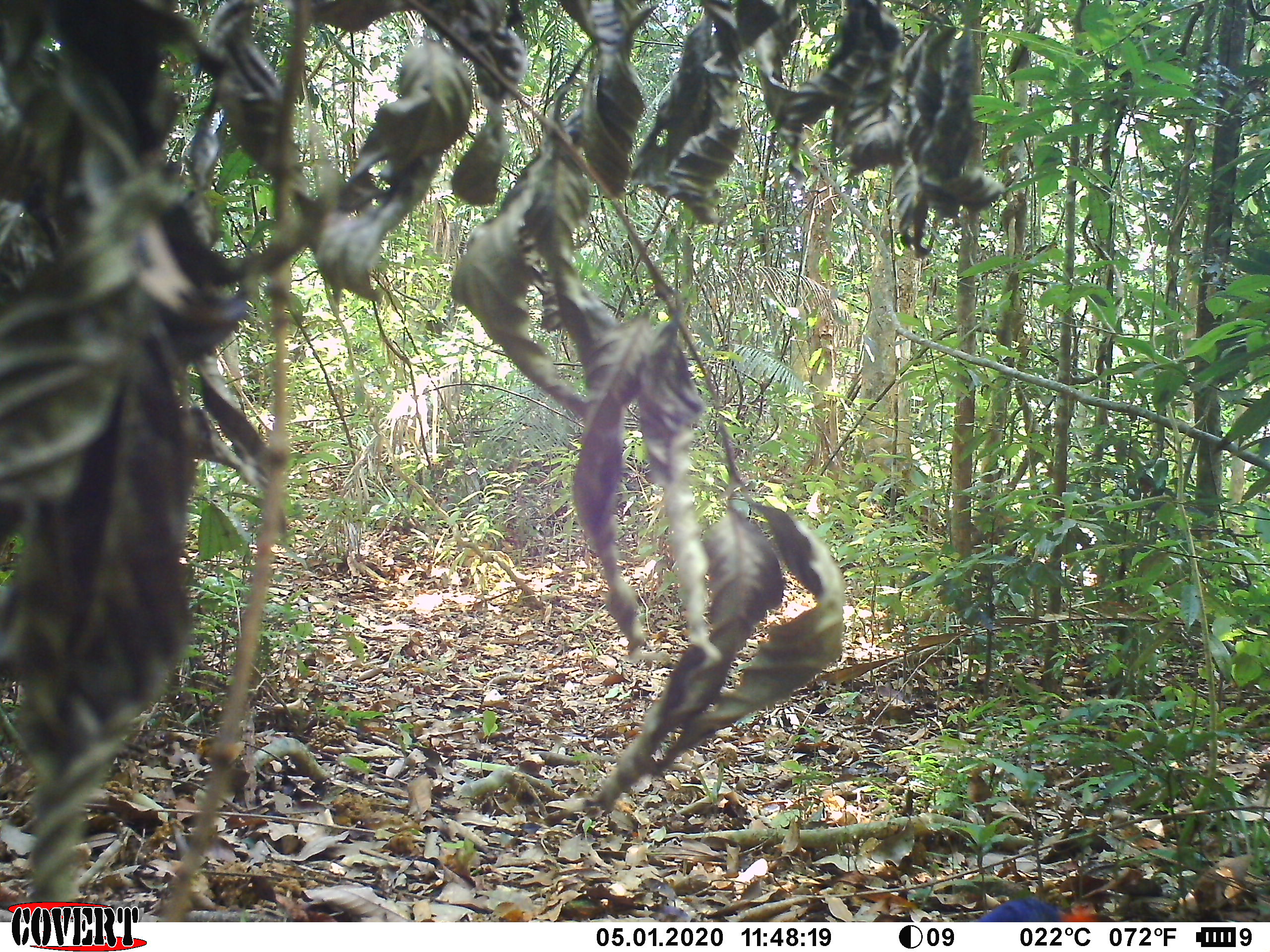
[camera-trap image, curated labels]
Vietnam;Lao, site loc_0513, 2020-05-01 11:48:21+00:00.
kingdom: Animalia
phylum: Chordata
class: Aves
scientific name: Aves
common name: bird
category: unidentified bird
Unidentified bird (bird) (Aves). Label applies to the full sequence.